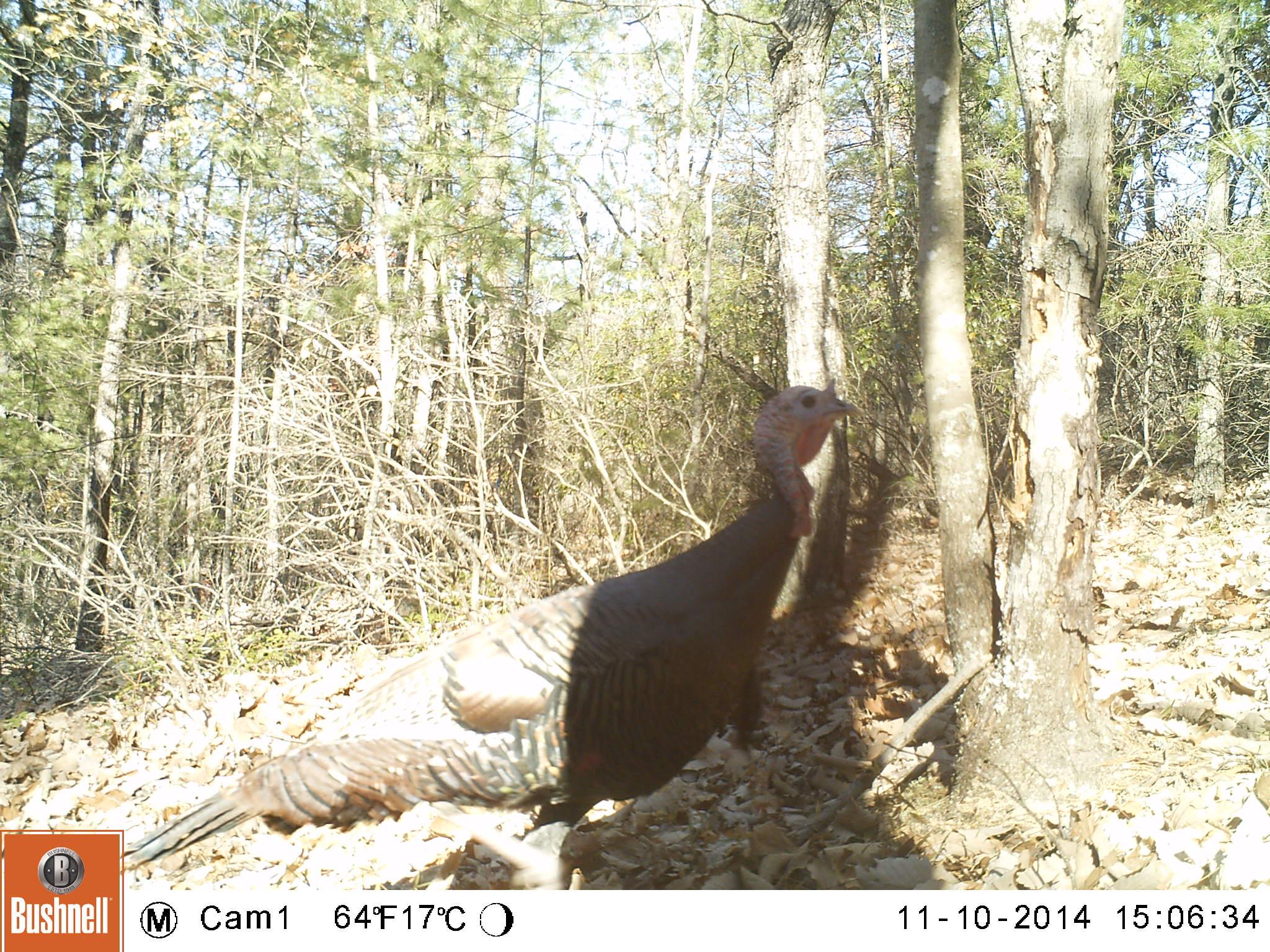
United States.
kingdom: Animalia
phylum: Chordata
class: Aves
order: Galliformes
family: Phasianidae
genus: Meleagris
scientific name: Meleagris gallopavo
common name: wild turkey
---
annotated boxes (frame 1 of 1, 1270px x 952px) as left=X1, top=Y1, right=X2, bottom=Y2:
Wild Turkey: left=117, top=381, right=870, bottom=889